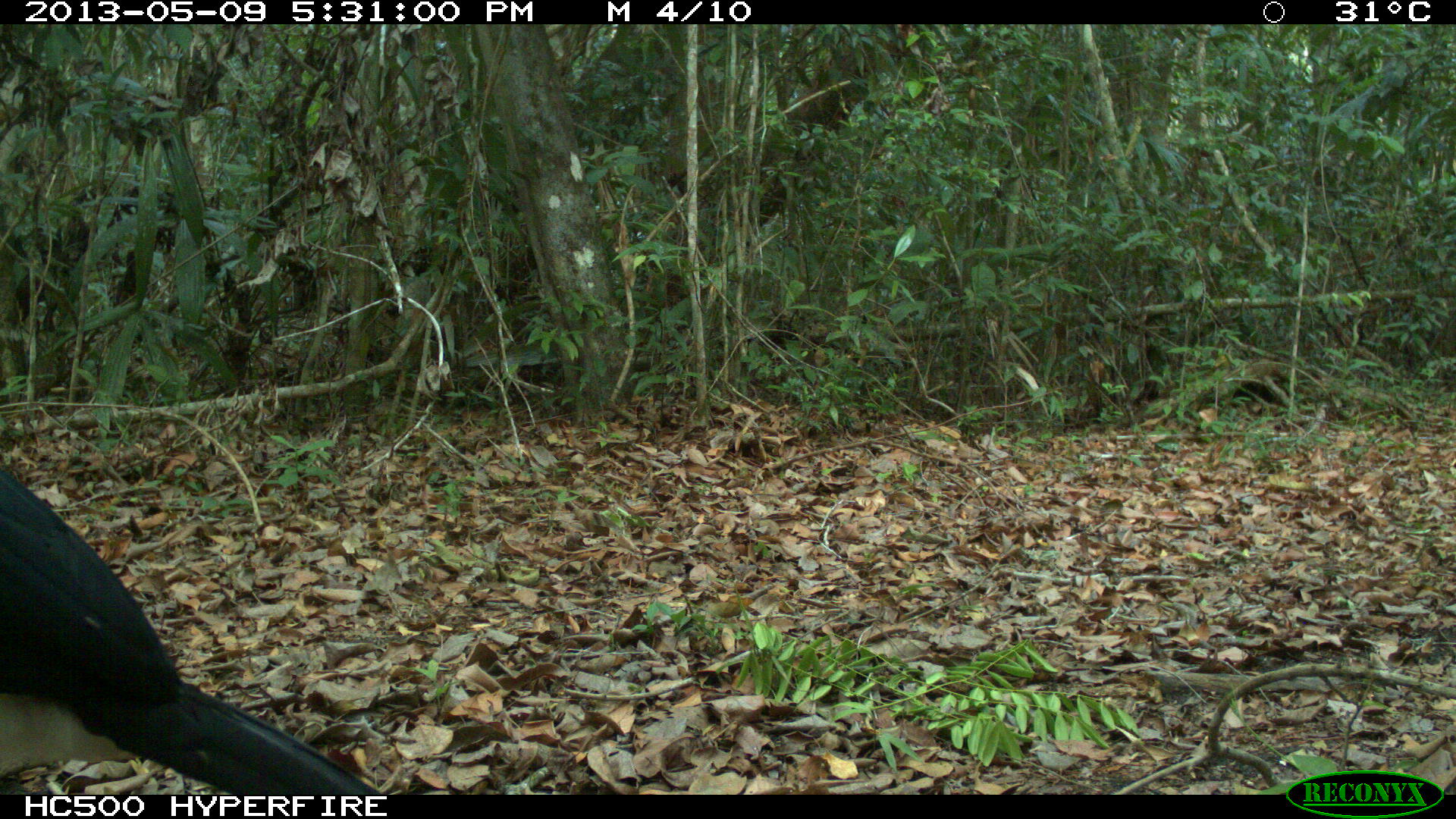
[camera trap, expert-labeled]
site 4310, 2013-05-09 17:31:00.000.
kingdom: Animalia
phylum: Chordata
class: Aves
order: Galliformes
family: Cracidae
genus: Crax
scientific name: Crax rubra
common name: great curassow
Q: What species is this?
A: Crax rubra (great curassow).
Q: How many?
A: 1.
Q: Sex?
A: Male.